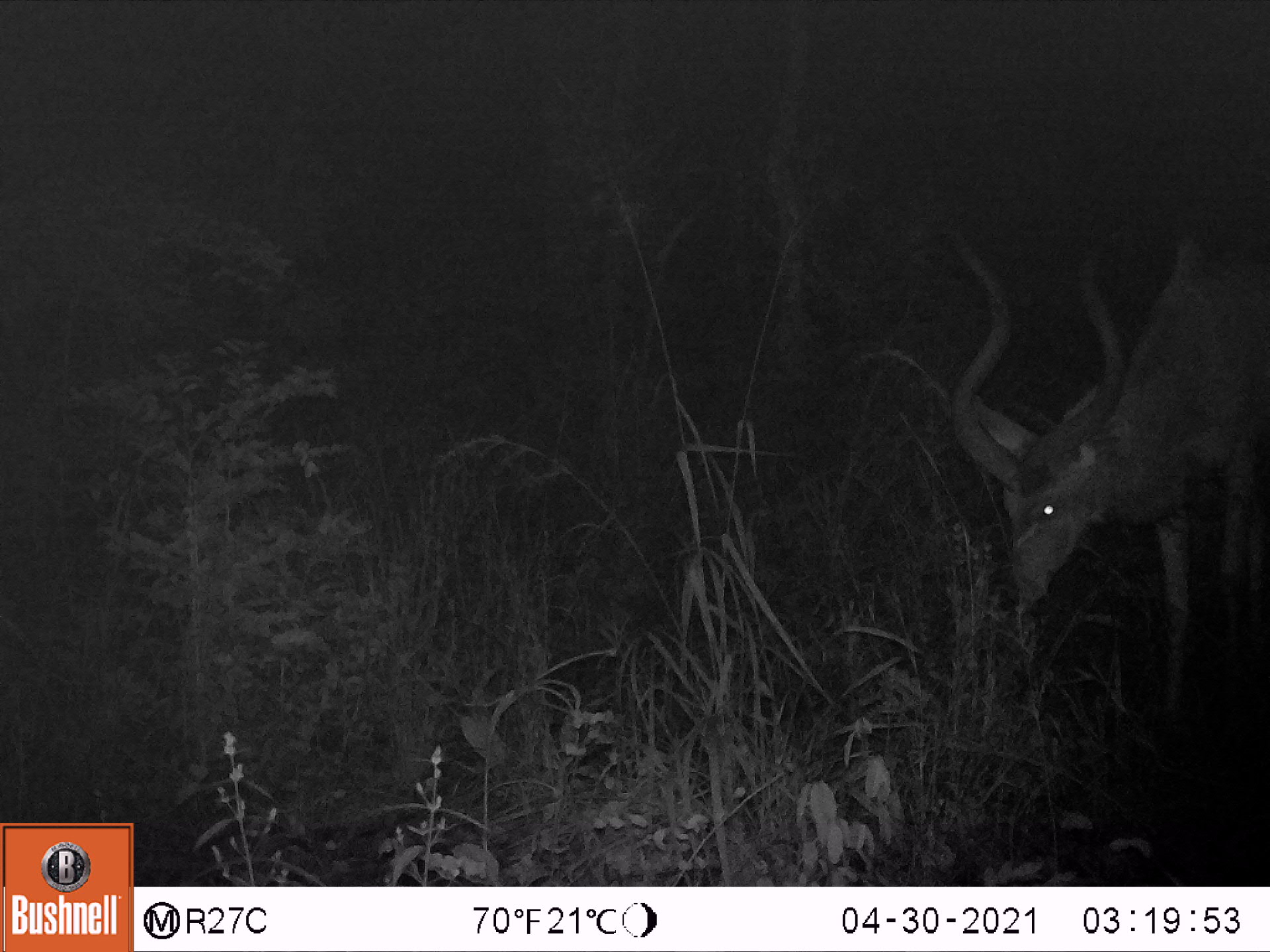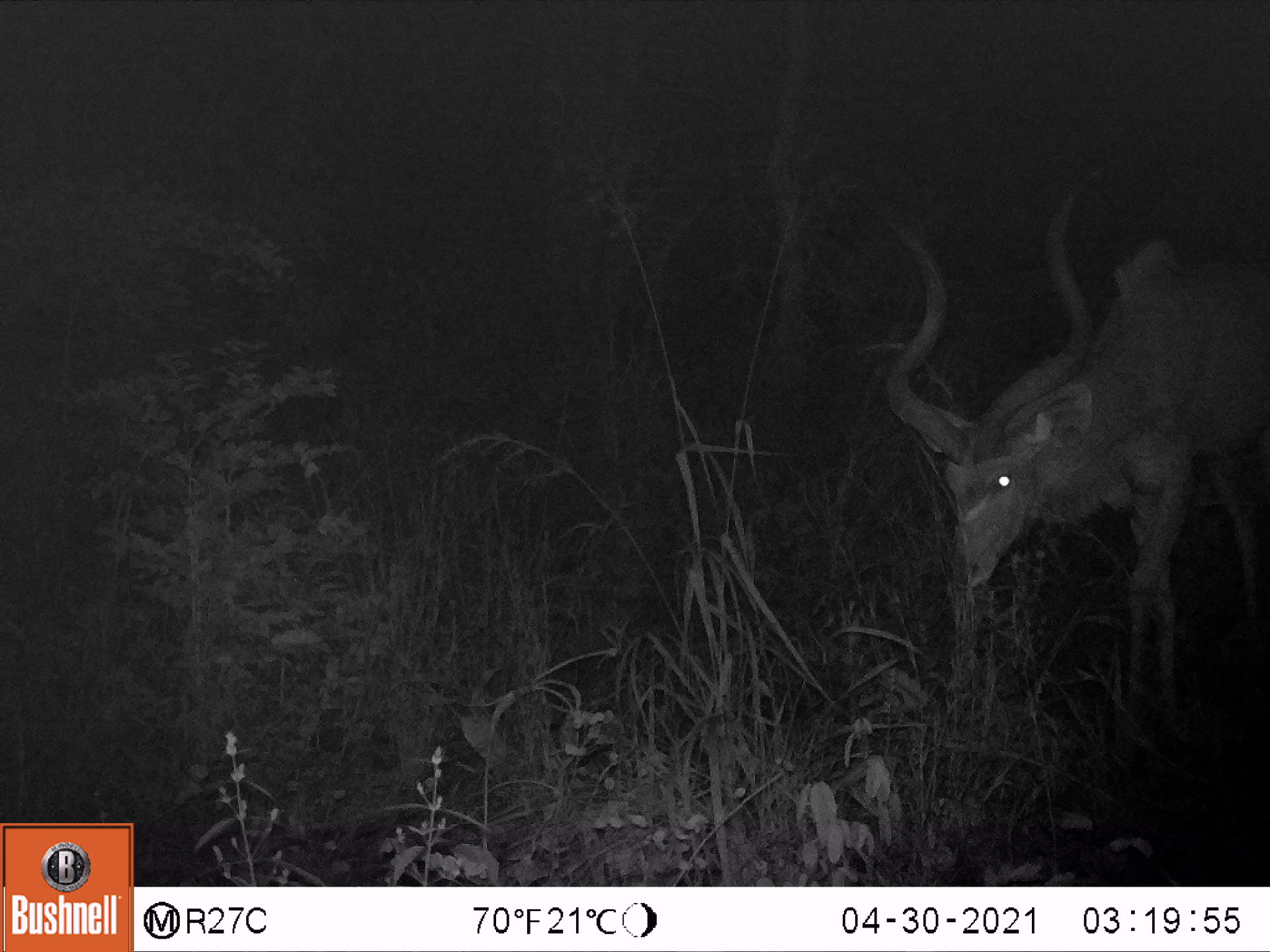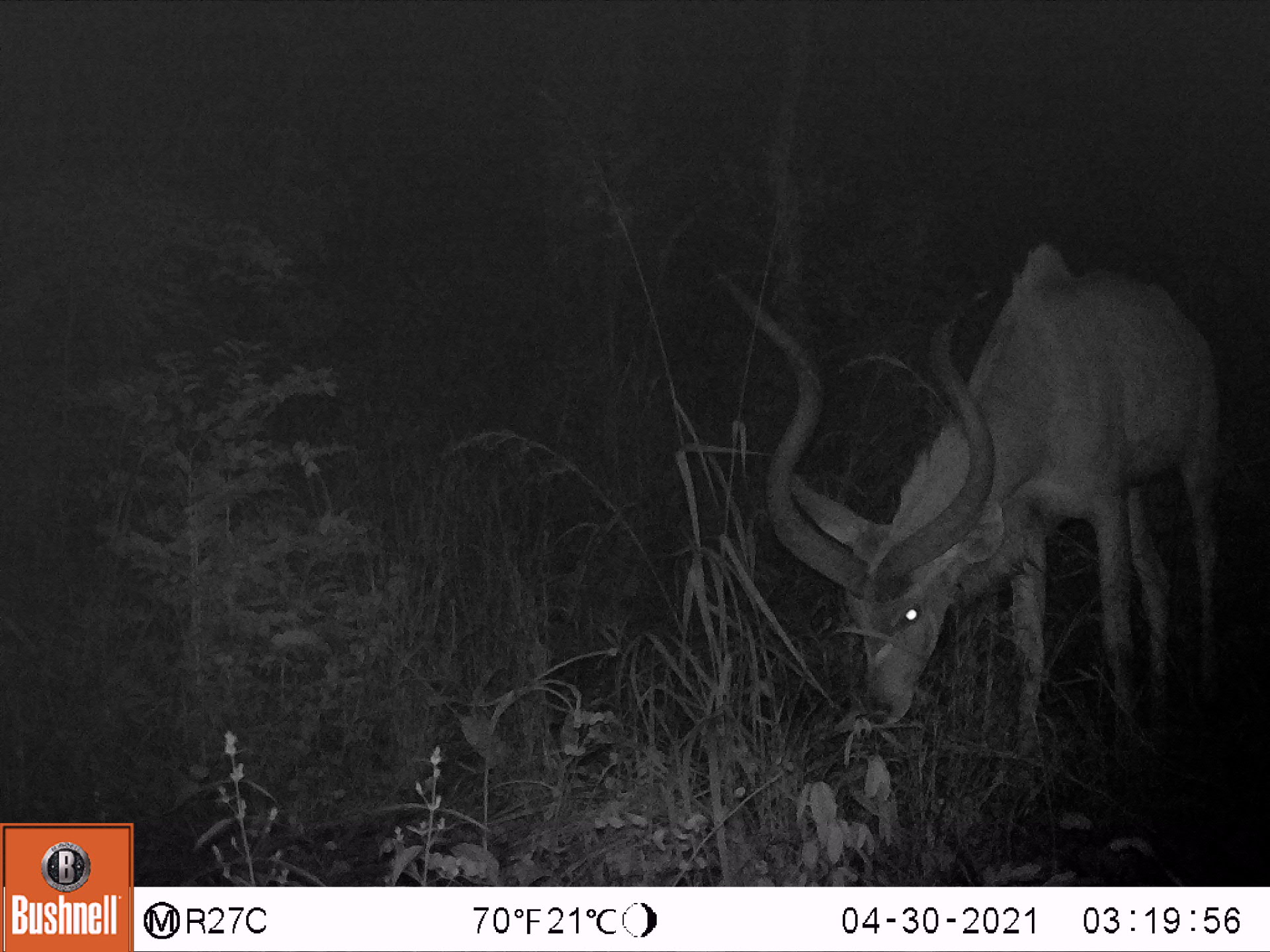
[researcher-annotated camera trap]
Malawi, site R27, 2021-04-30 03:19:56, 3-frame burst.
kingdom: Animalia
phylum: Chordata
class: Mammalia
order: Artiodactyla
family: Bovidae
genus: Tragelaphus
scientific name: Tragelaphus strepsiceros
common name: greater kudu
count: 1